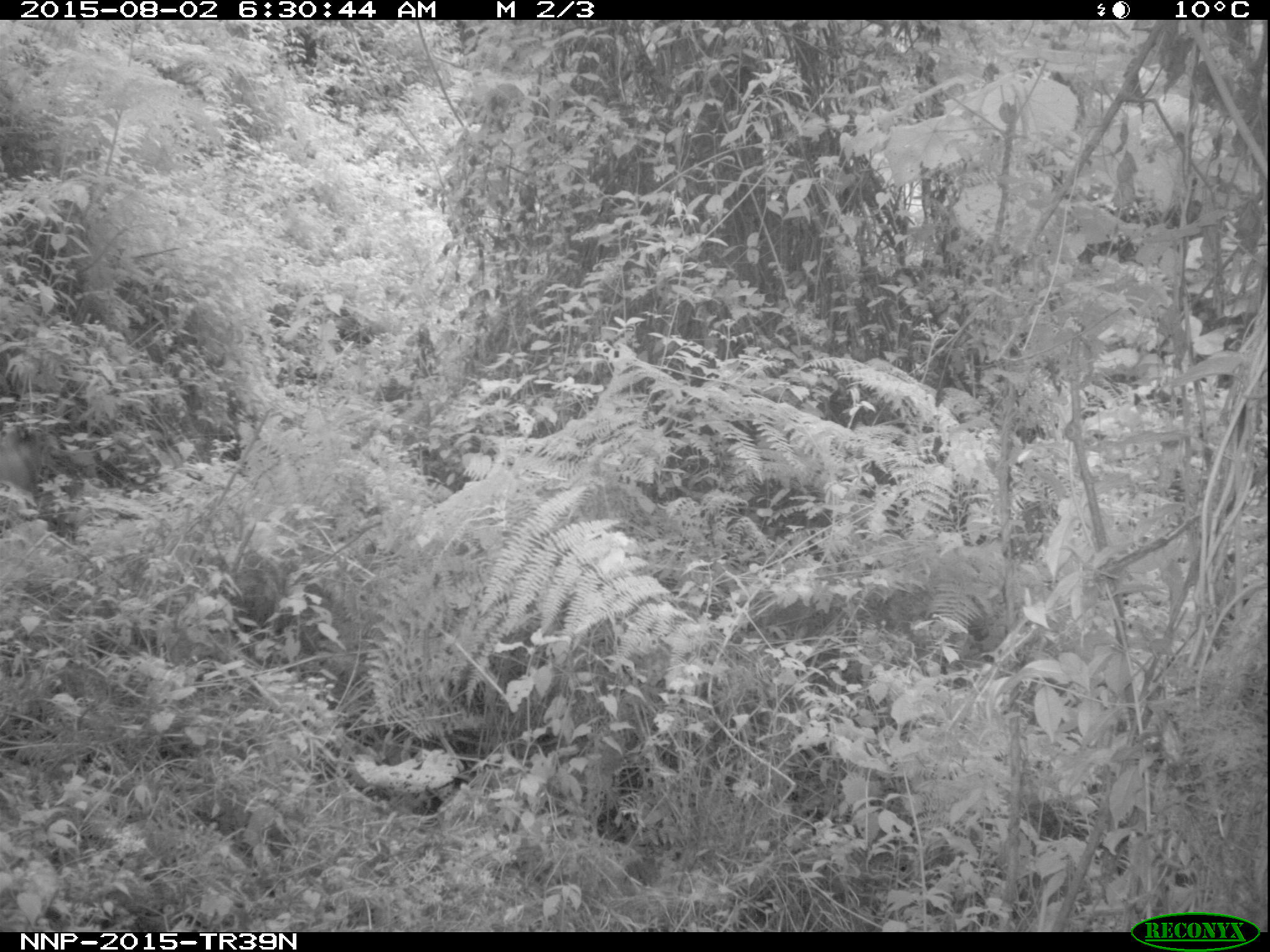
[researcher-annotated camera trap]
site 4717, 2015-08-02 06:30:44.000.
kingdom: Animalia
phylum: Chordata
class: Mammalia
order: Artiodactyla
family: Bovidae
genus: Cephalophus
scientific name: Cephalophus nigrifrons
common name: black-fronted duiker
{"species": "Cephalophus nigrifrons (black-fronted duiker)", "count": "1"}